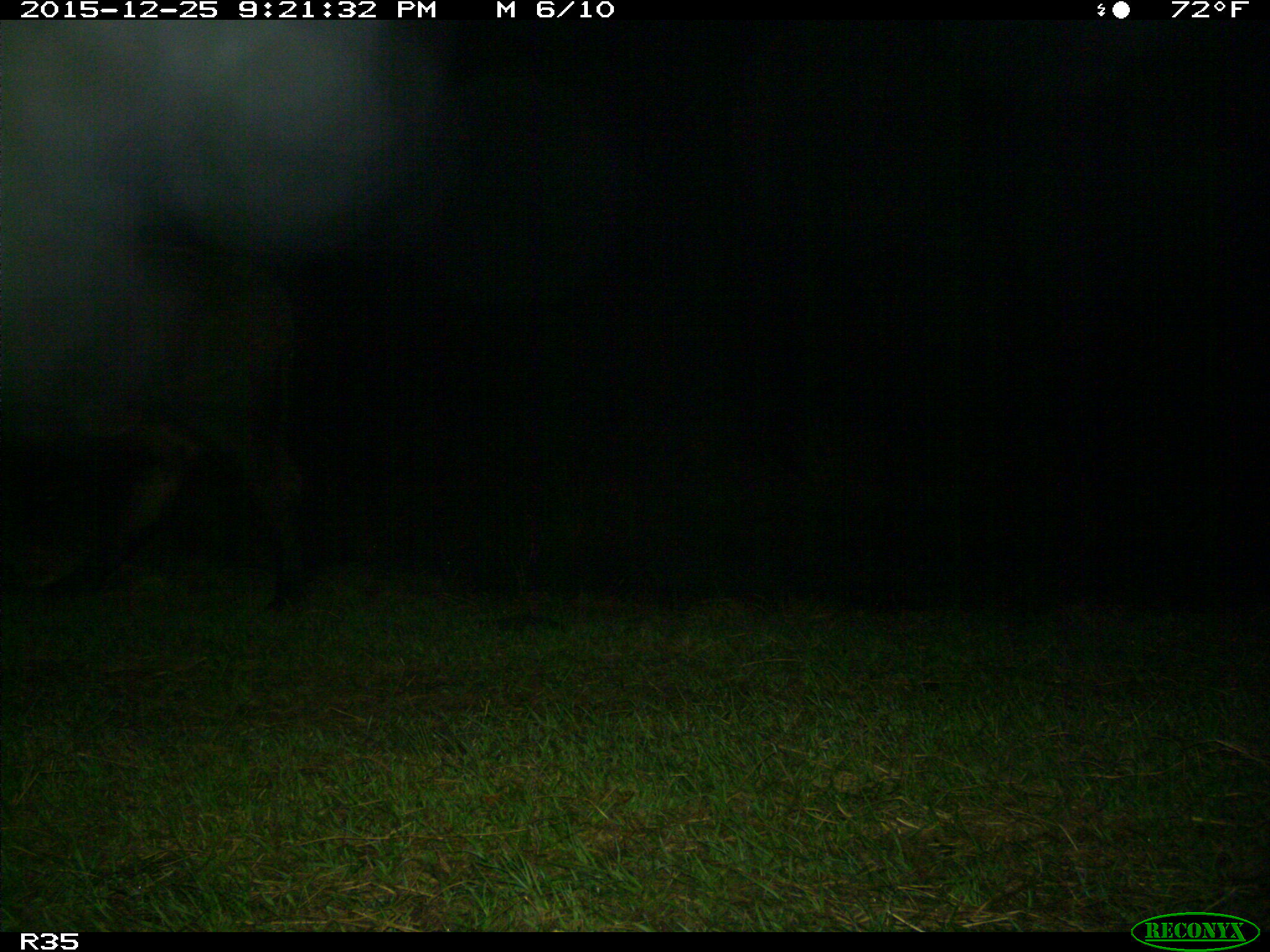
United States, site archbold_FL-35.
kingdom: Animalia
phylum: Chordata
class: Mammalia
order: Artiodactyla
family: Bovidae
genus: Bos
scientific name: Bos taurus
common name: domestic cow